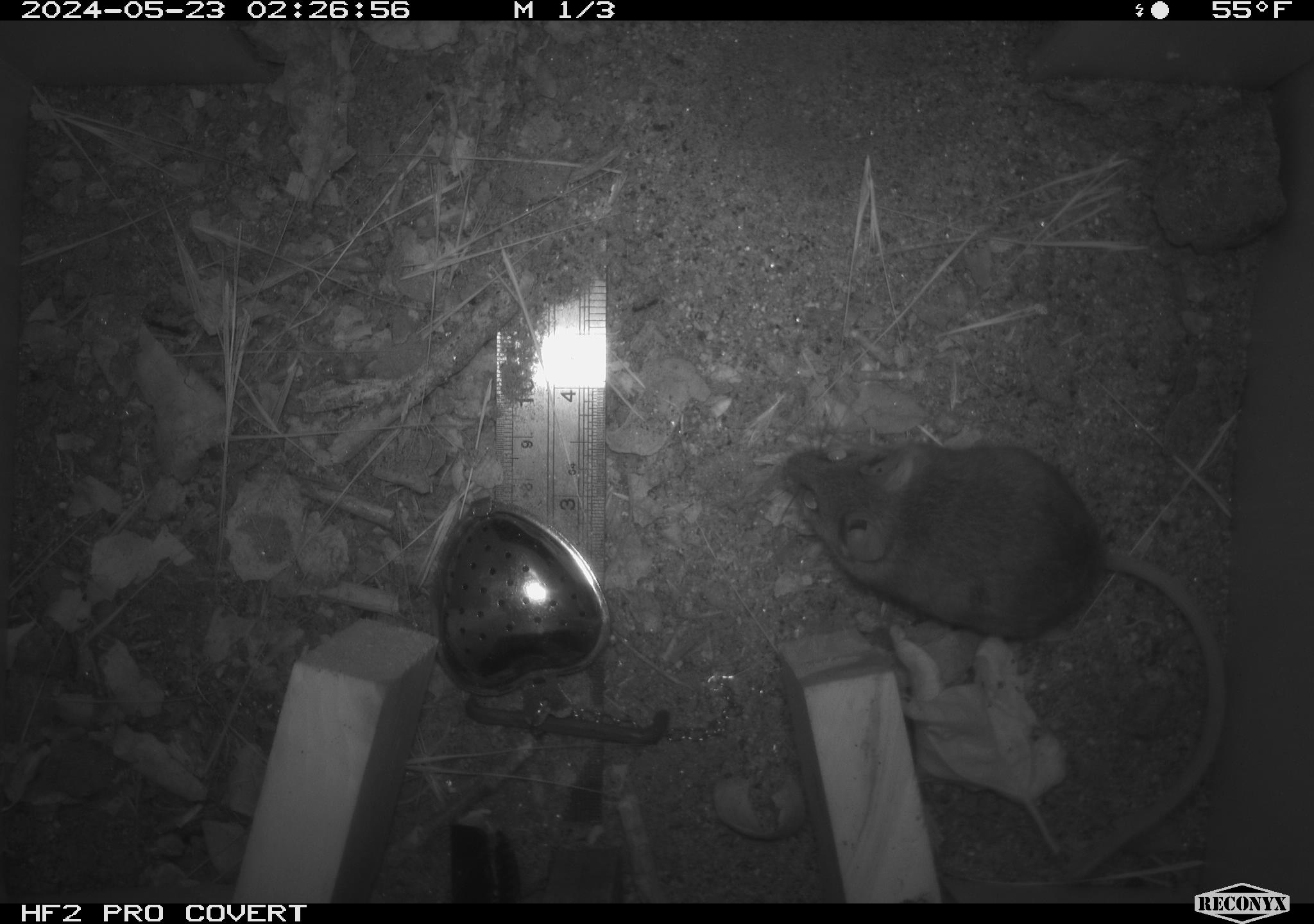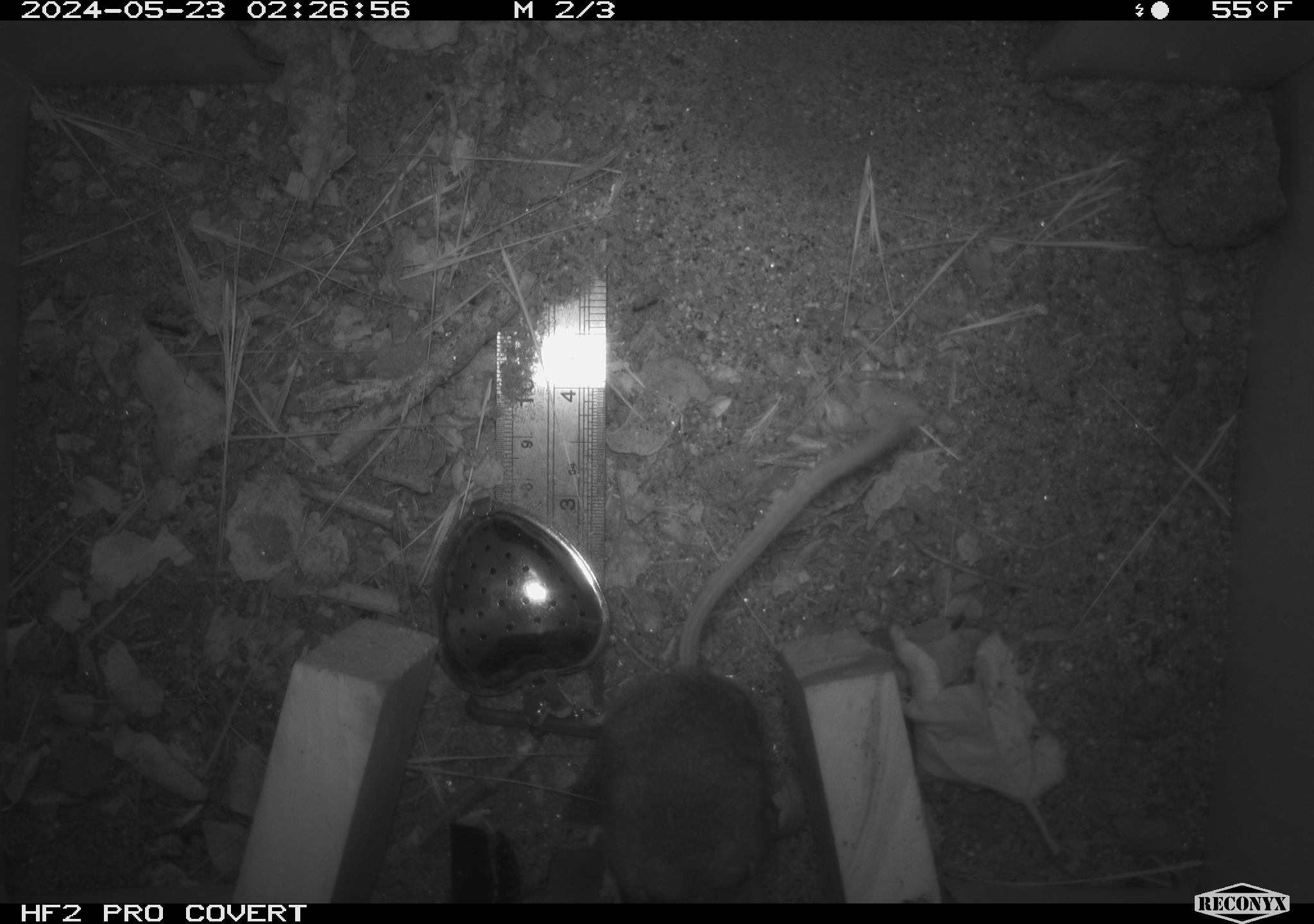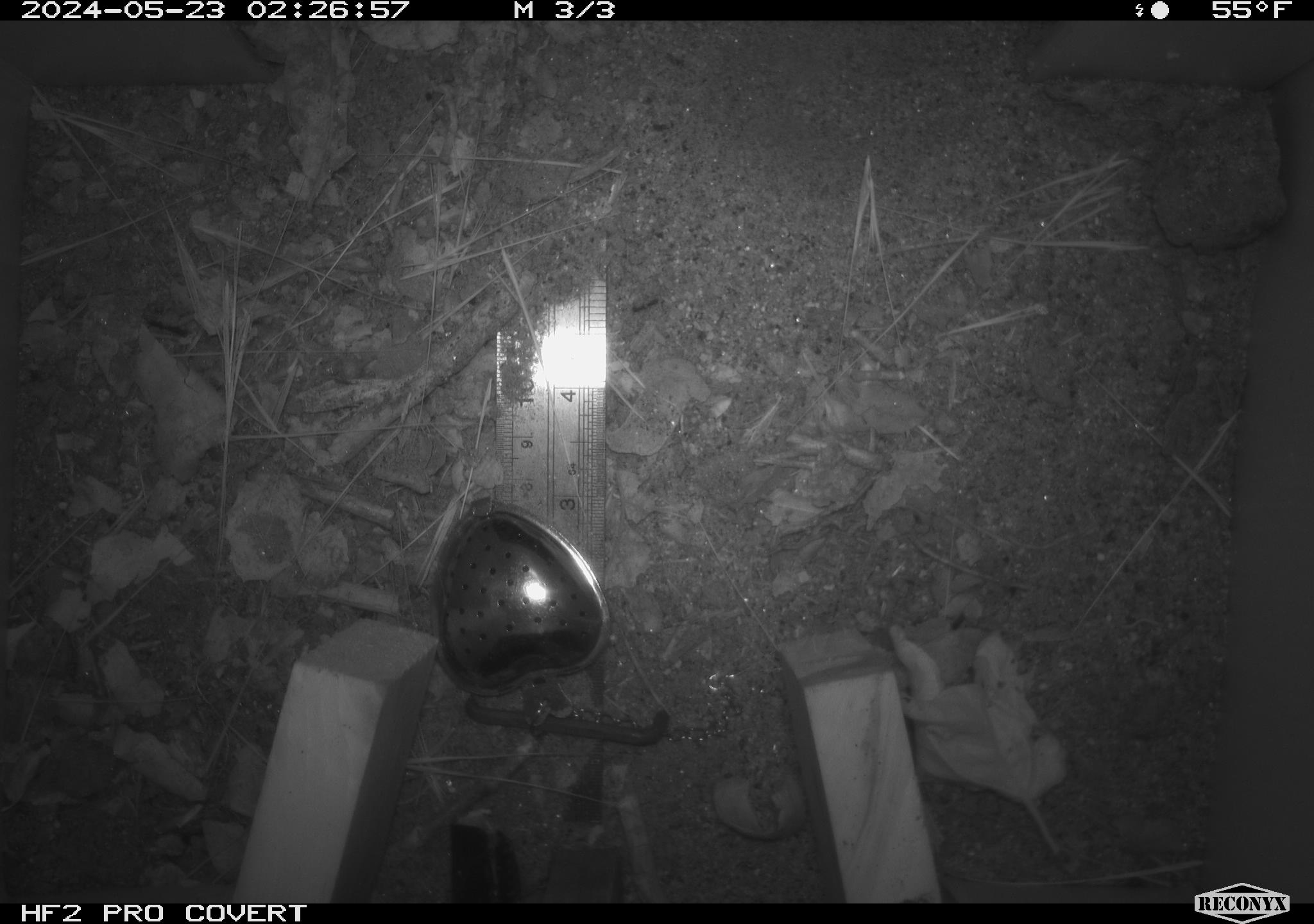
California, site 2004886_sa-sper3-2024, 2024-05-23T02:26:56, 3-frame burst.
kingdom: Animalia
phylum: Chordata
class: Mammalia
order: Rodentia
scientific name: Rodentia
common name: mouse species